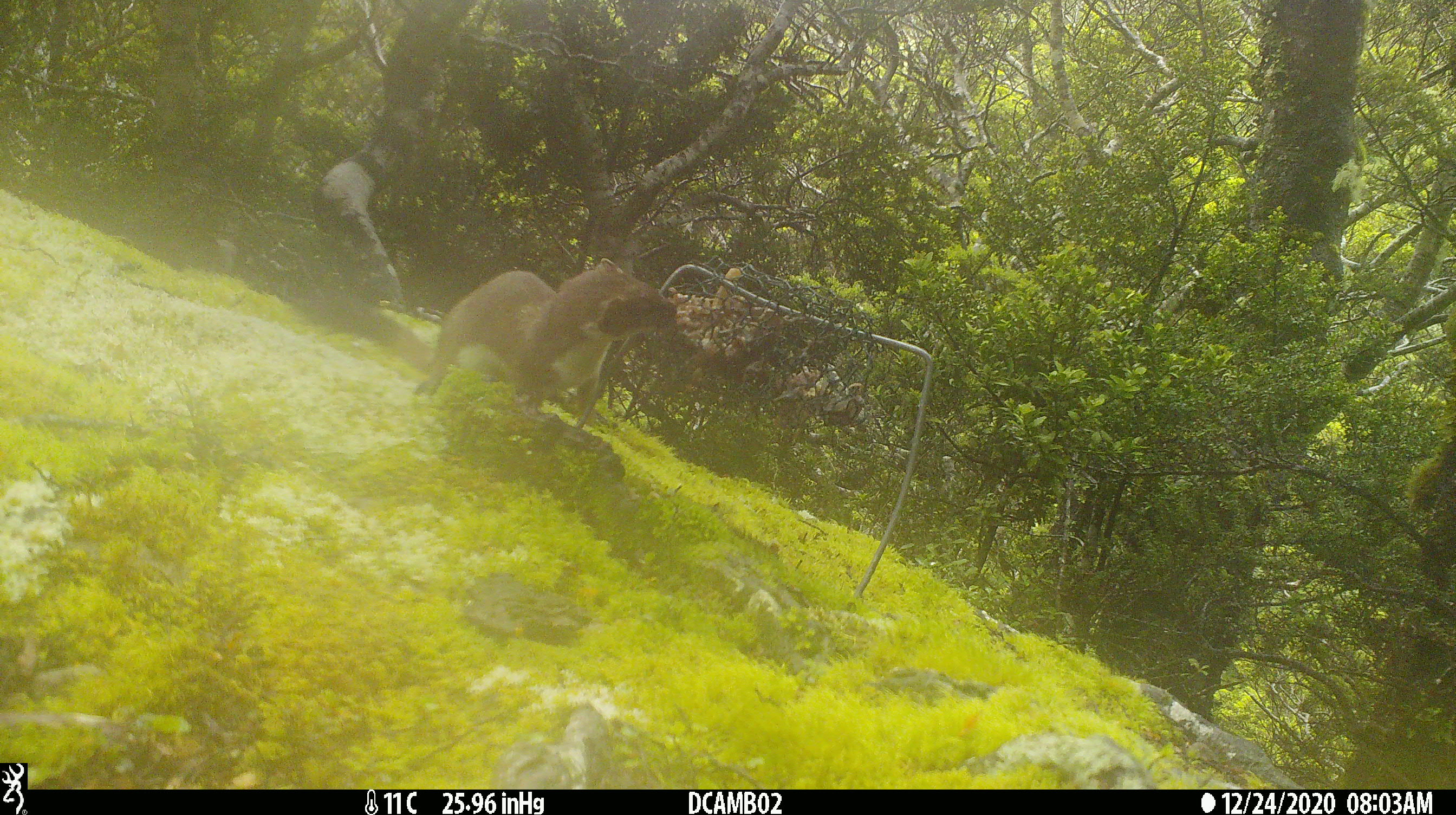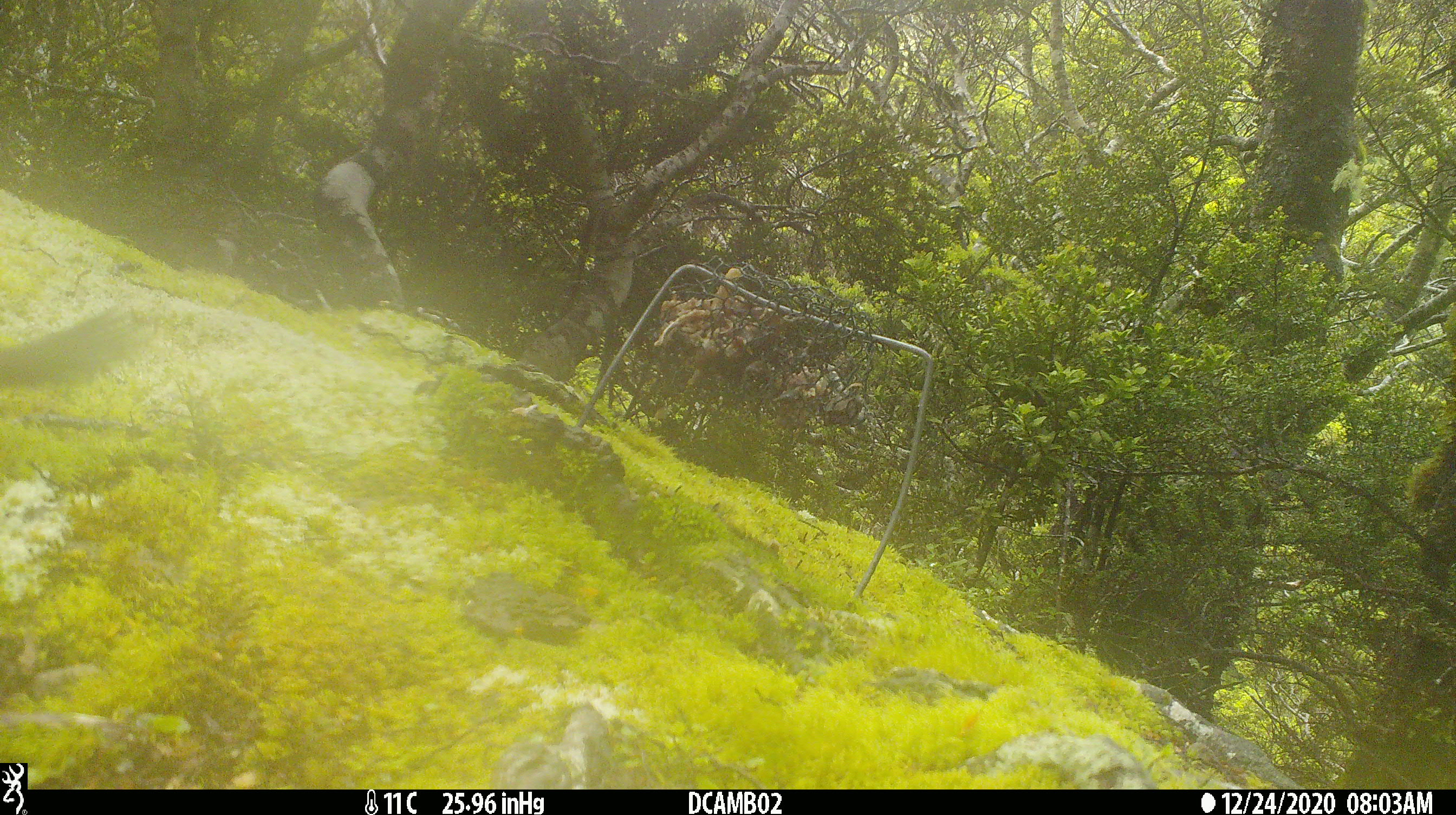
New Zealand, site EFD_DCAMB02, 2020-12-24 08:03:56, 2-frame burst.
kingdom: Animalia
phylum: Chordata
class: Mammalia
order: Carnivora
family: Mustelidae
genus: Mustela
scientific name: Mustela erminea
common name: stoat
Stoat (Mustela erminea).